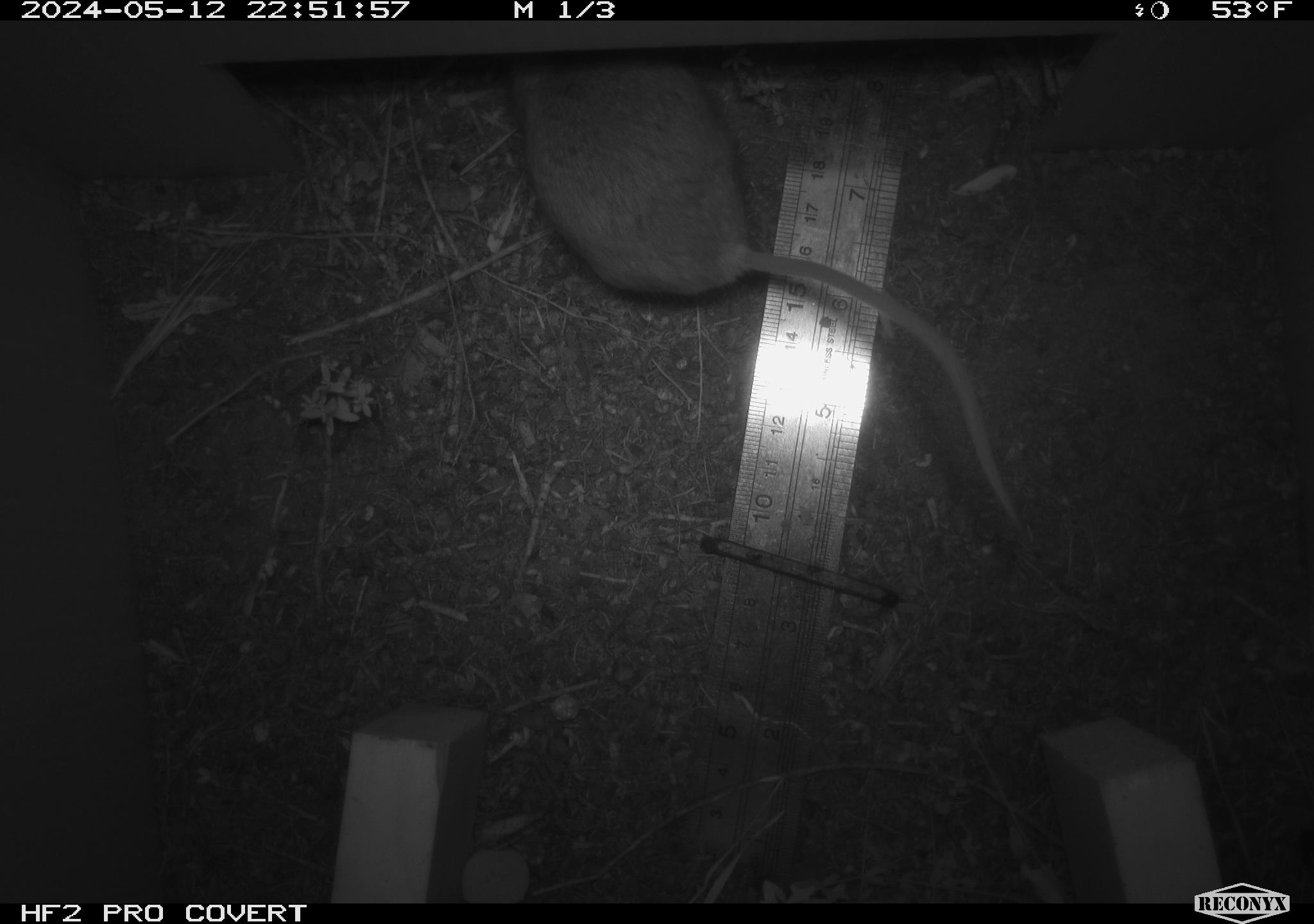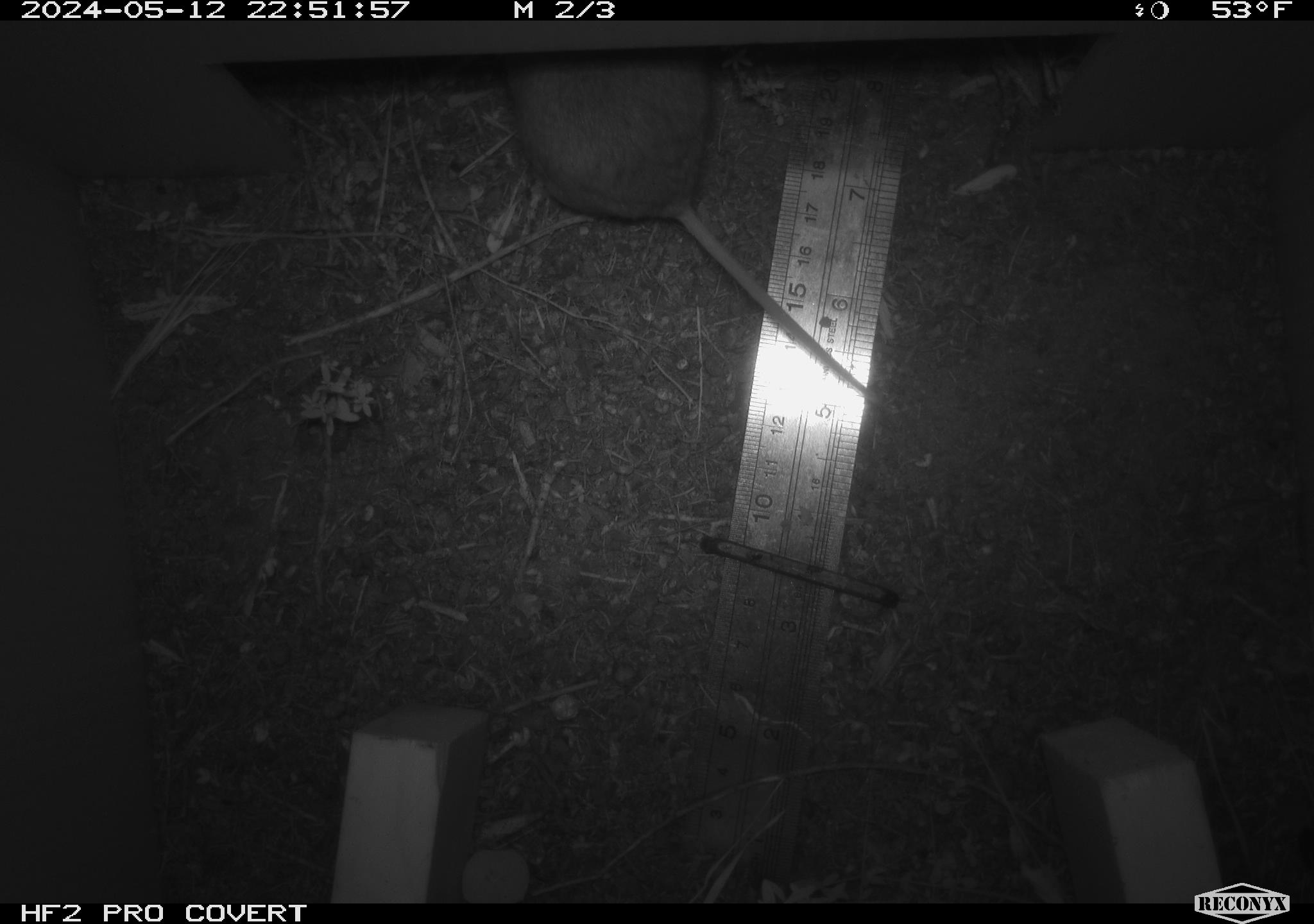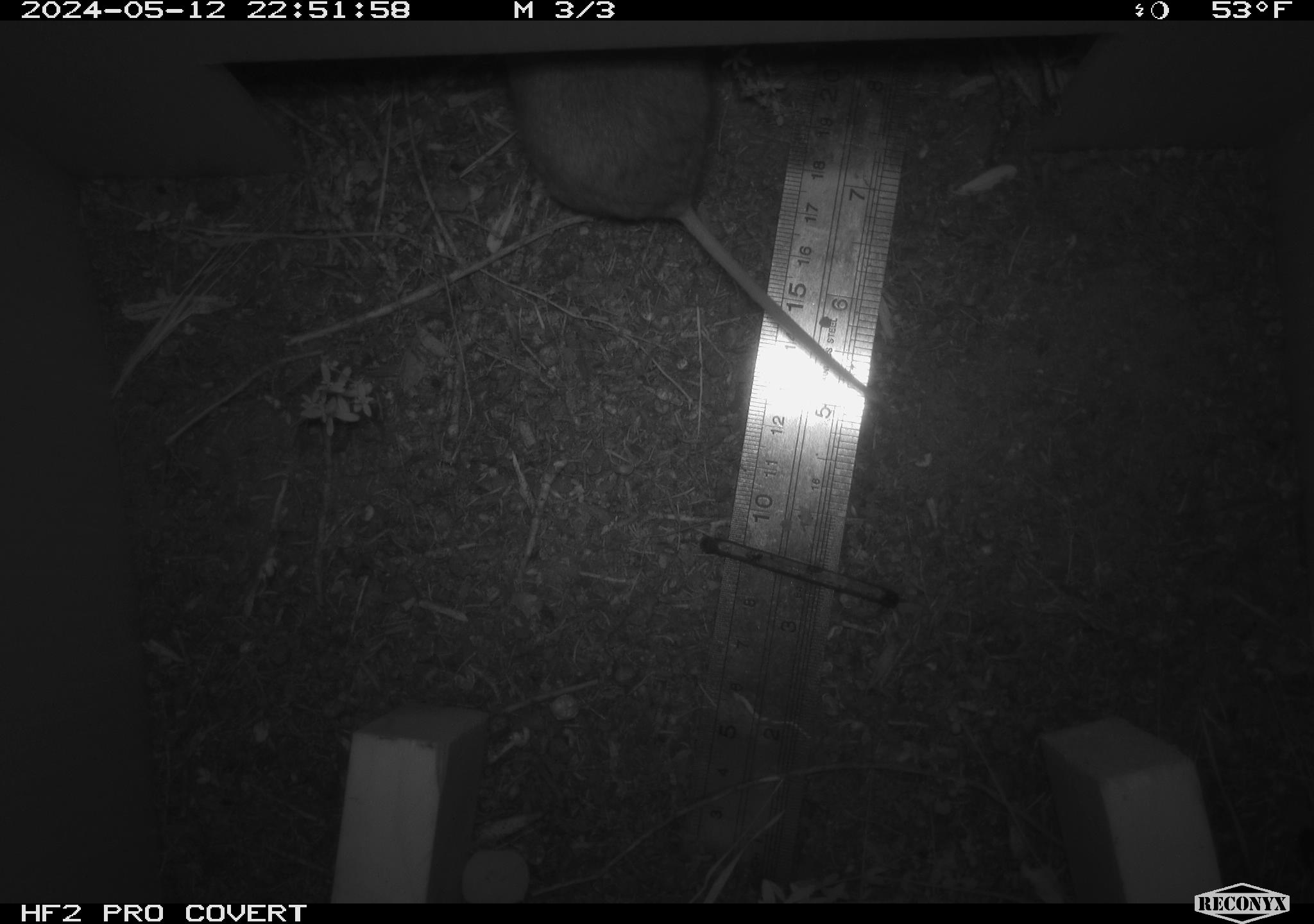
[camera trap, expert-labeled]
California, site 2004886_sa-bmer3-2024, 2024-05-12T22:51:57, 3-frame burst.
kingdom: Animalia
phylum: Chordata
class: Mammalia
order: Rodentia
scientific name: Rodentia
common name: mouse species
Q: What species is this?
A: Mouse species (Rodentia).